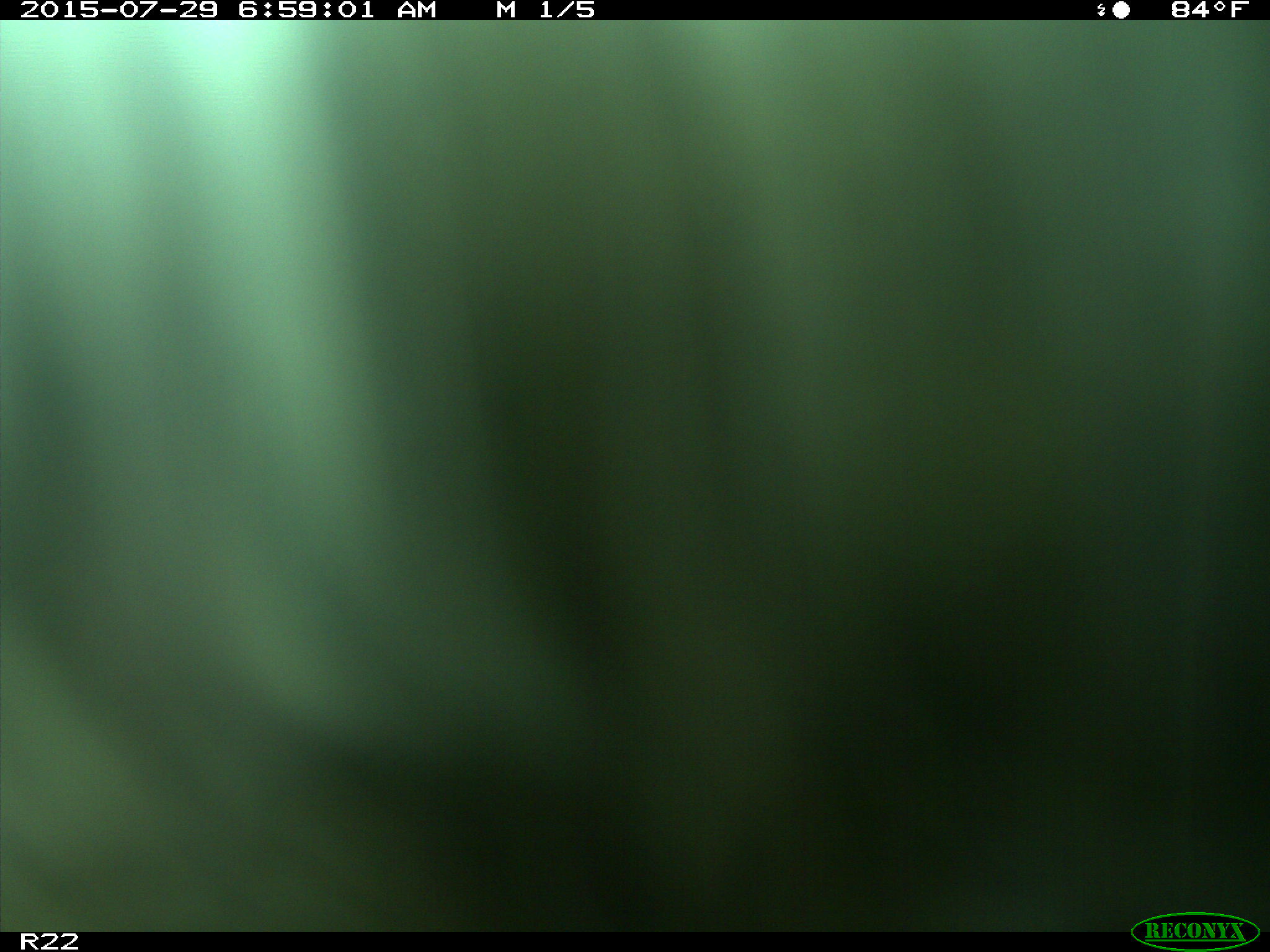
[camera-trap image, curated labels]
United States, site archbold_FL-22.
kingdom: Animalia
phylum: Chordata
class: Mammalia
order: Artiodactyla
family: Bovidae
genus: Bos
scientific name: Bos taurus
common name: domestic cow